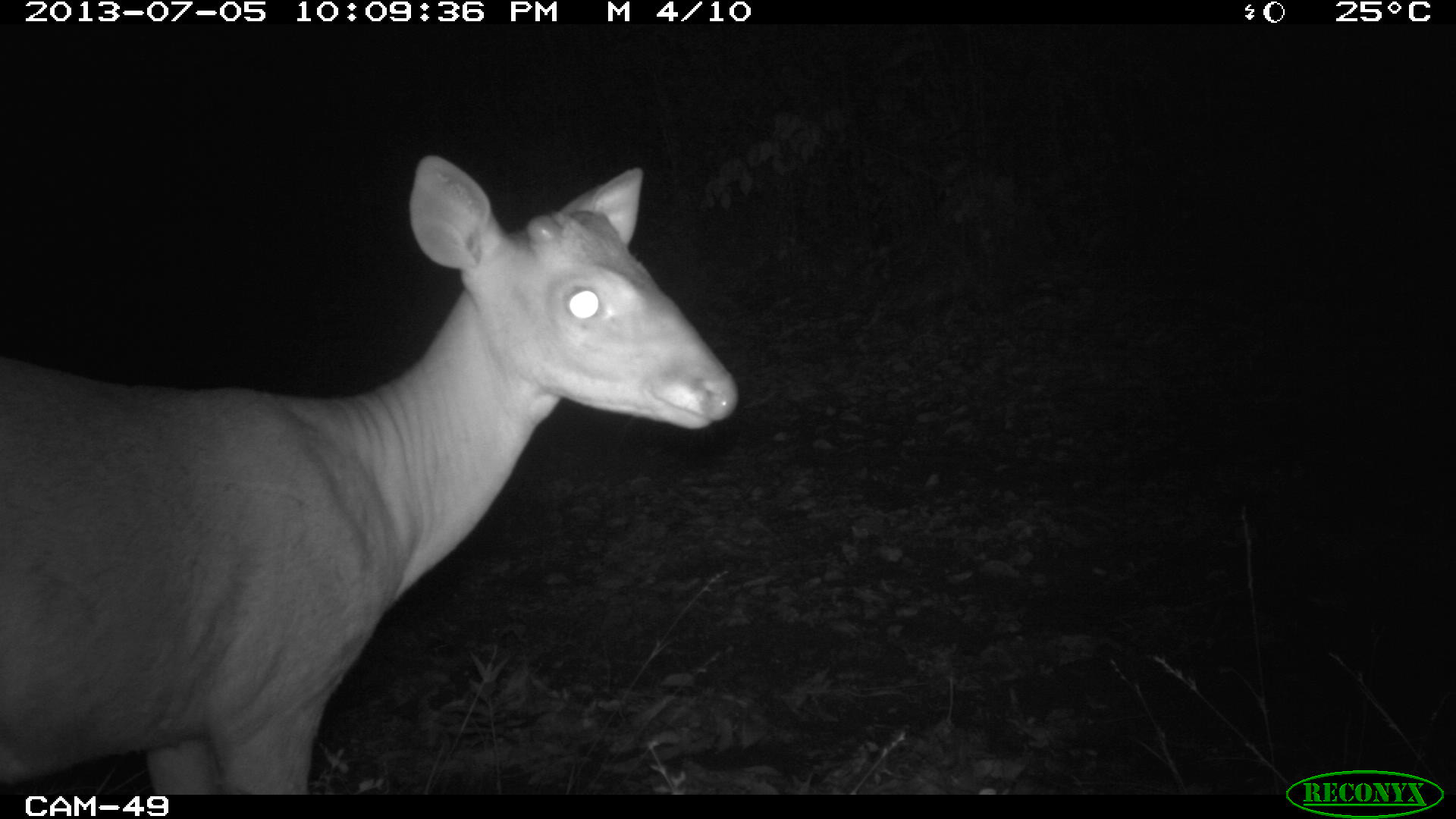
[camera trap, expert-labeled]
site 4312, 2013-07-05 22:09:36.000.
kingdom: Animalia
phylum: Chordata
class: Mammalia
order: Artiodactyla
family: Cervidae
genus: Mazama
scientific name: Mazama temama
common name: central american red brocket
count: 1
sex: male